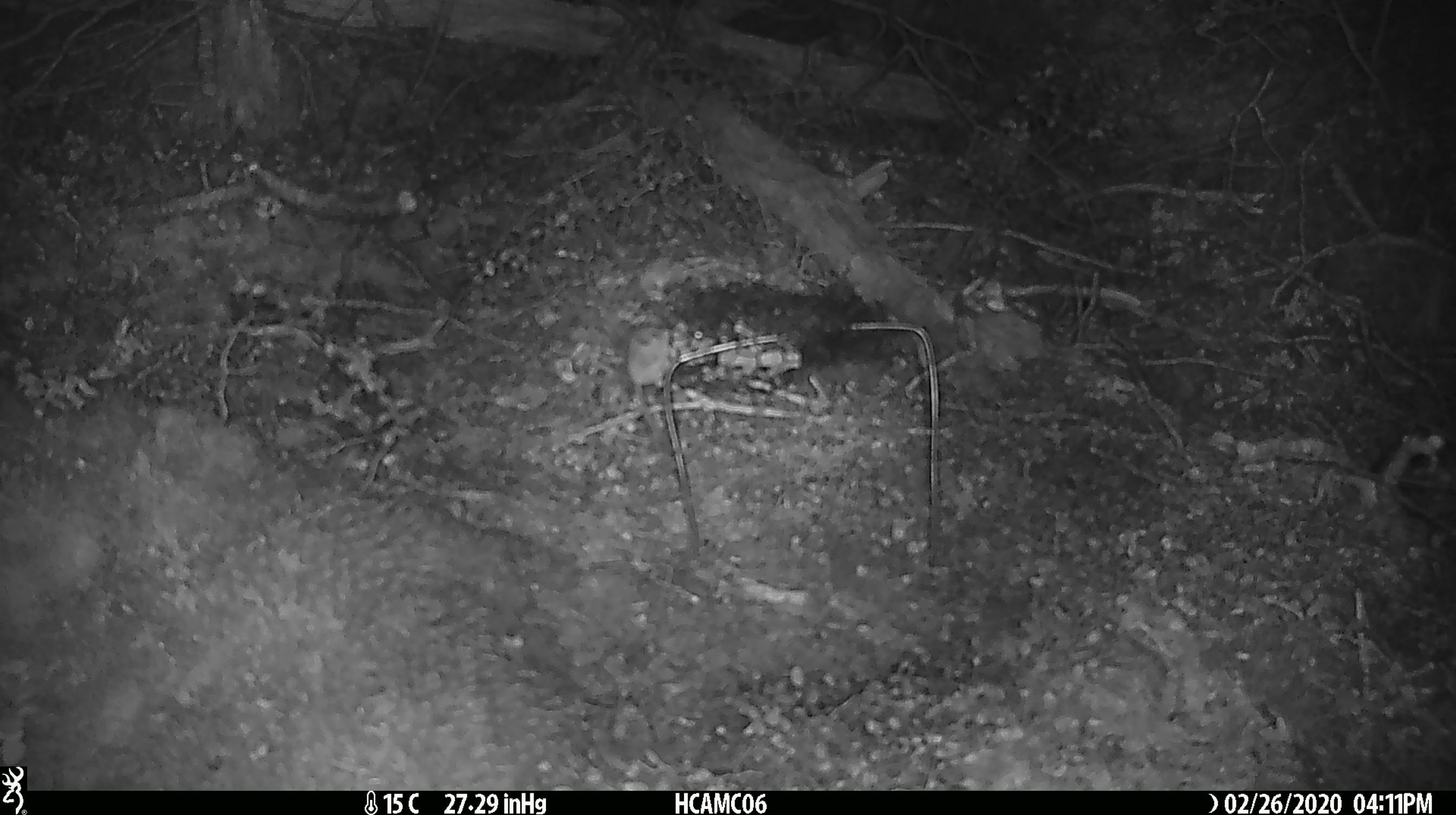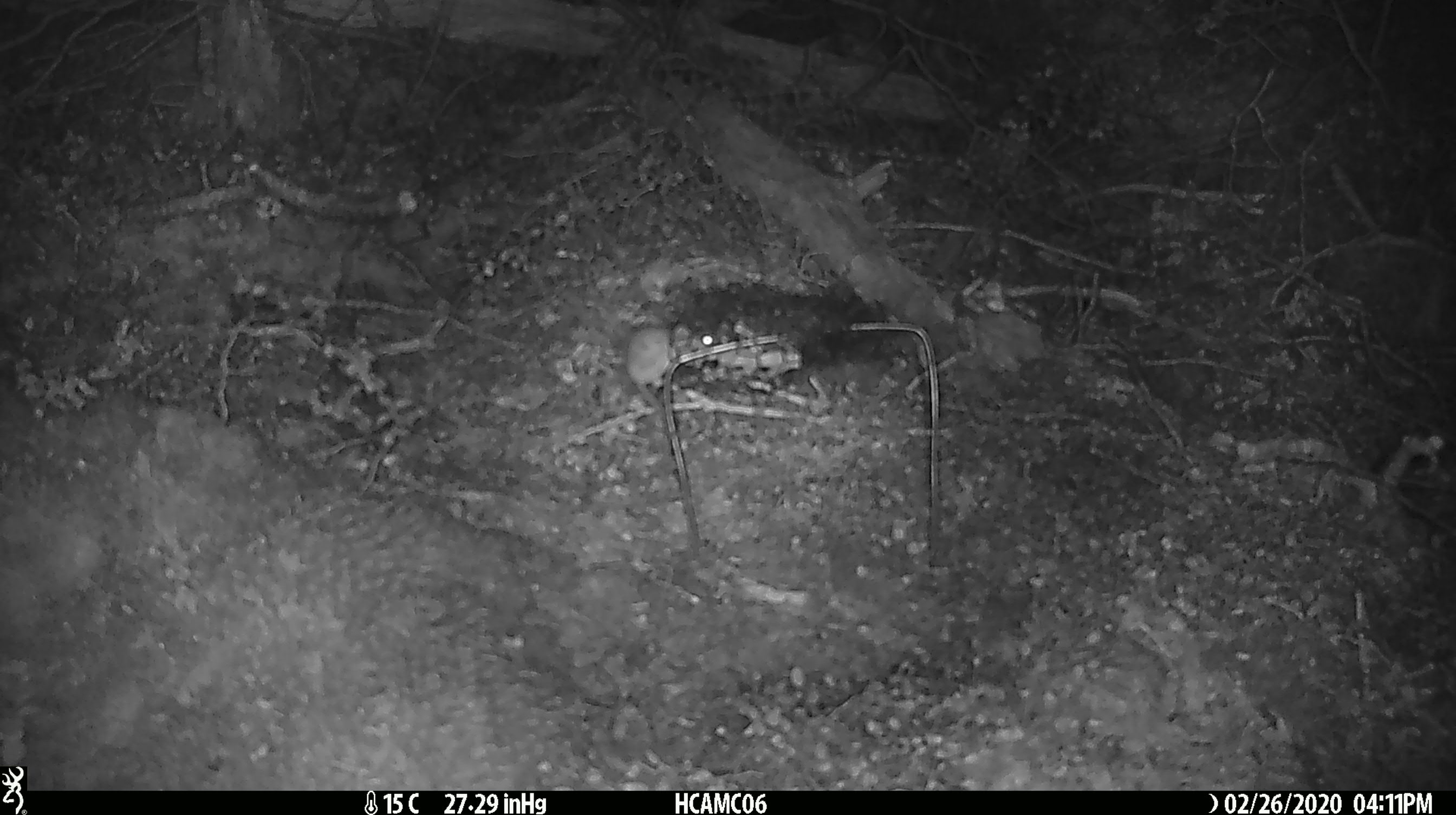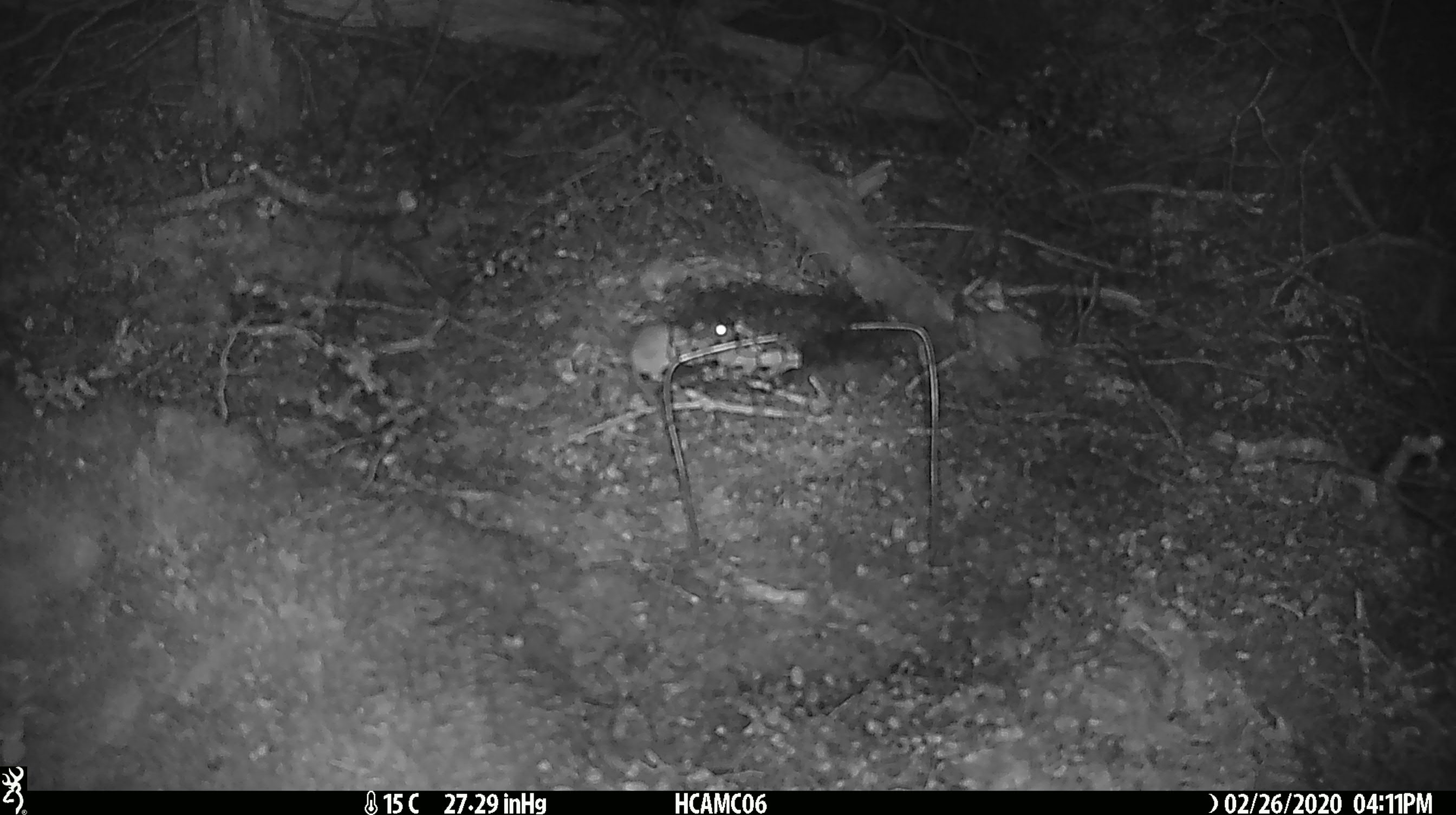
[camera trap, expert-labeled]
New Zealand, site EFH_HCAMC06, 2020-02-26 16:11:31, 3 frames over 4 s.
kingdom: Animalia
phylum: Chordata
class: Mammalia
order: Rodentia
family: Muridae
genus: Mus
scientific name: Mus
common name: mouse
Mouse (Mus).